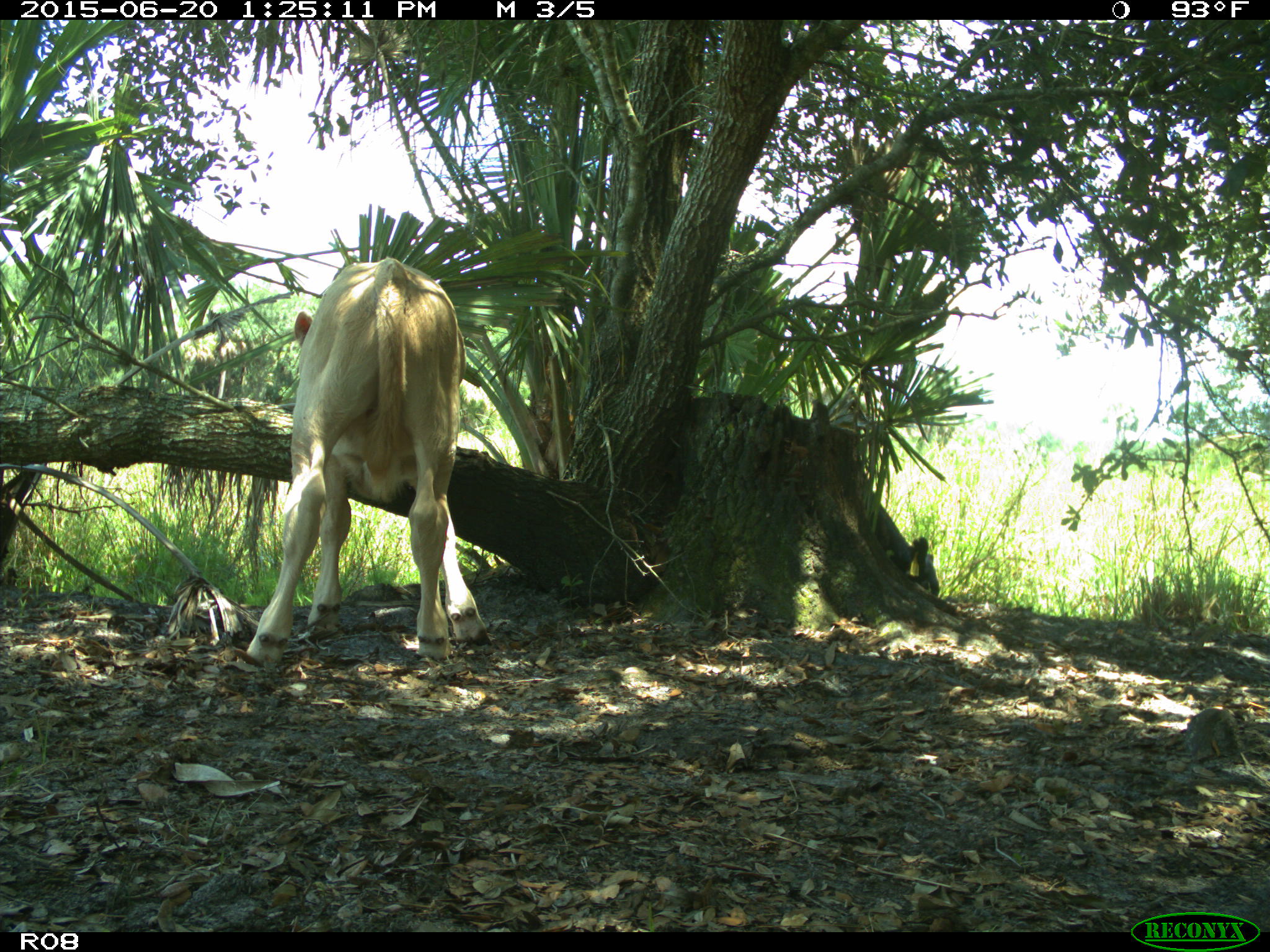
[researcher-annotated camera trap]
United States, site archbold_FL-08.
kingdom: Animalia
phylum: Chordata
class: Mammalia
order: Artiodactyla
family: Bovidae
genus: Bos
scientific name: Bos taurus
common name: domestic cow